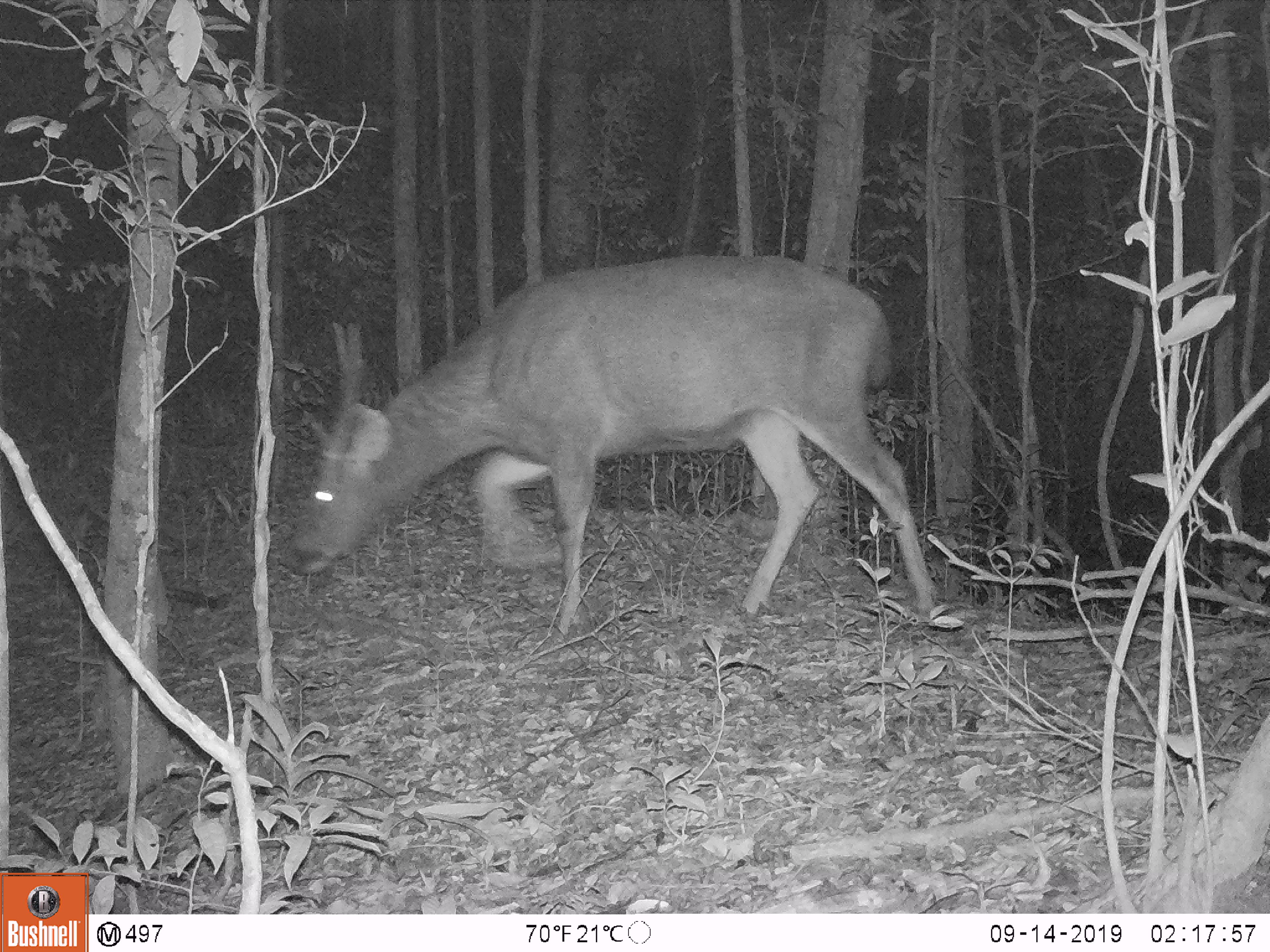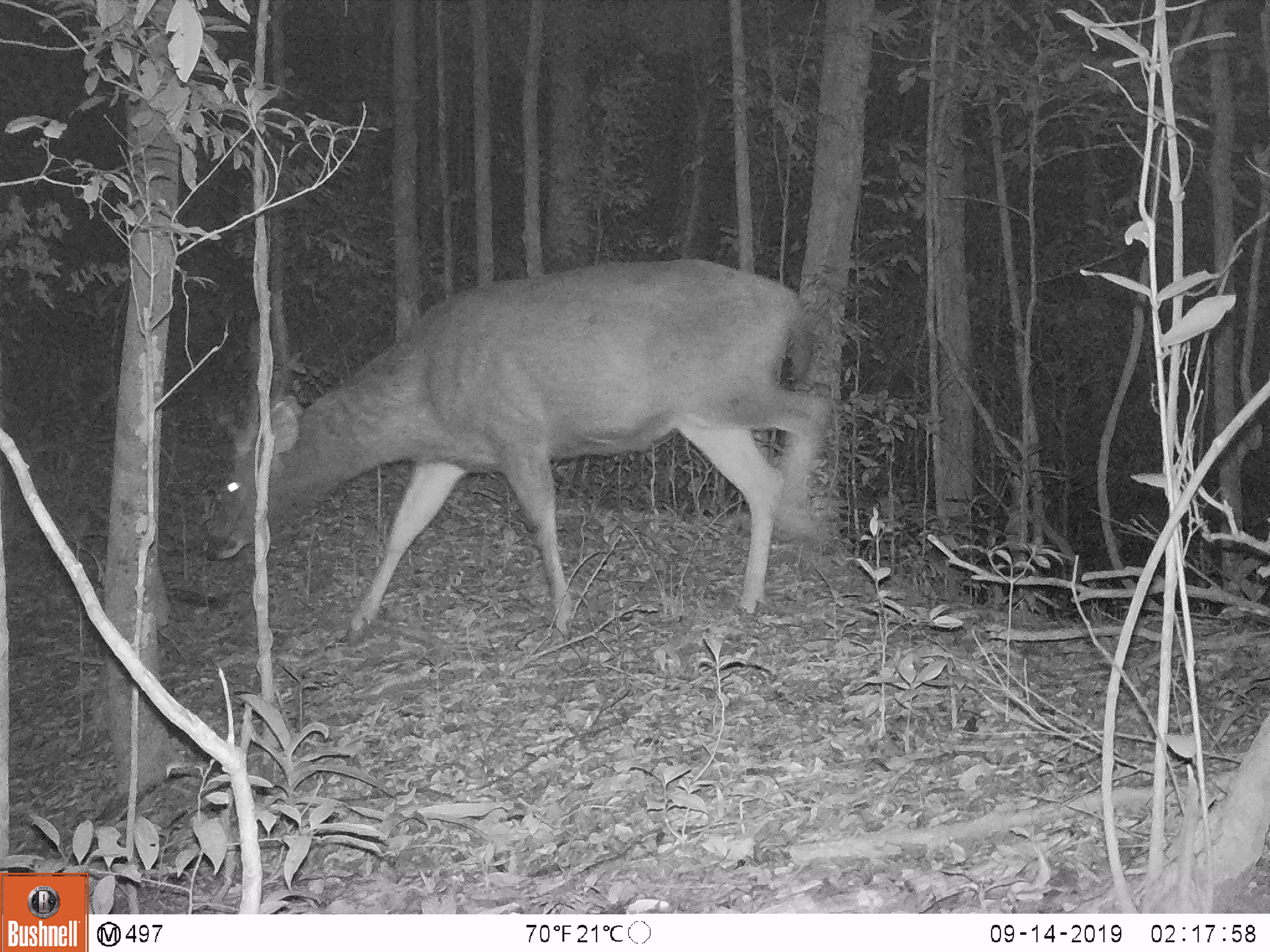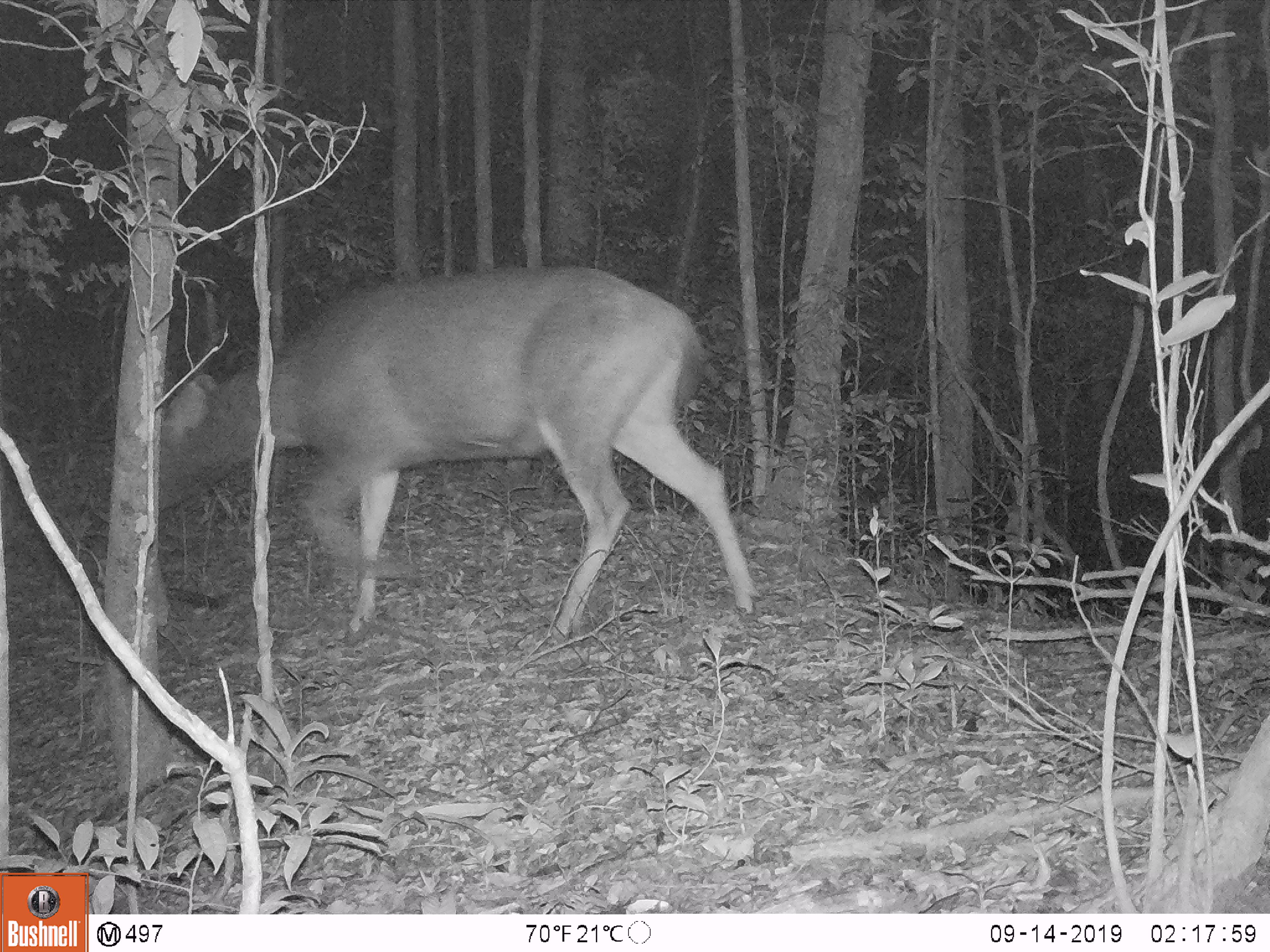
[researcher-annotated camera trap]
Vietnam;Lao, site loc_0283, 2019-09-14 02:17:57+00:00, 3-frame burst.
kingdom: Animalia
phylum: Chordata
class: Mammalia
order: Artiodactyla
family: Cervidae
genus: Rusa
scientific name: Rusa unicolor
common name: sambar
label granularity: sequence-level